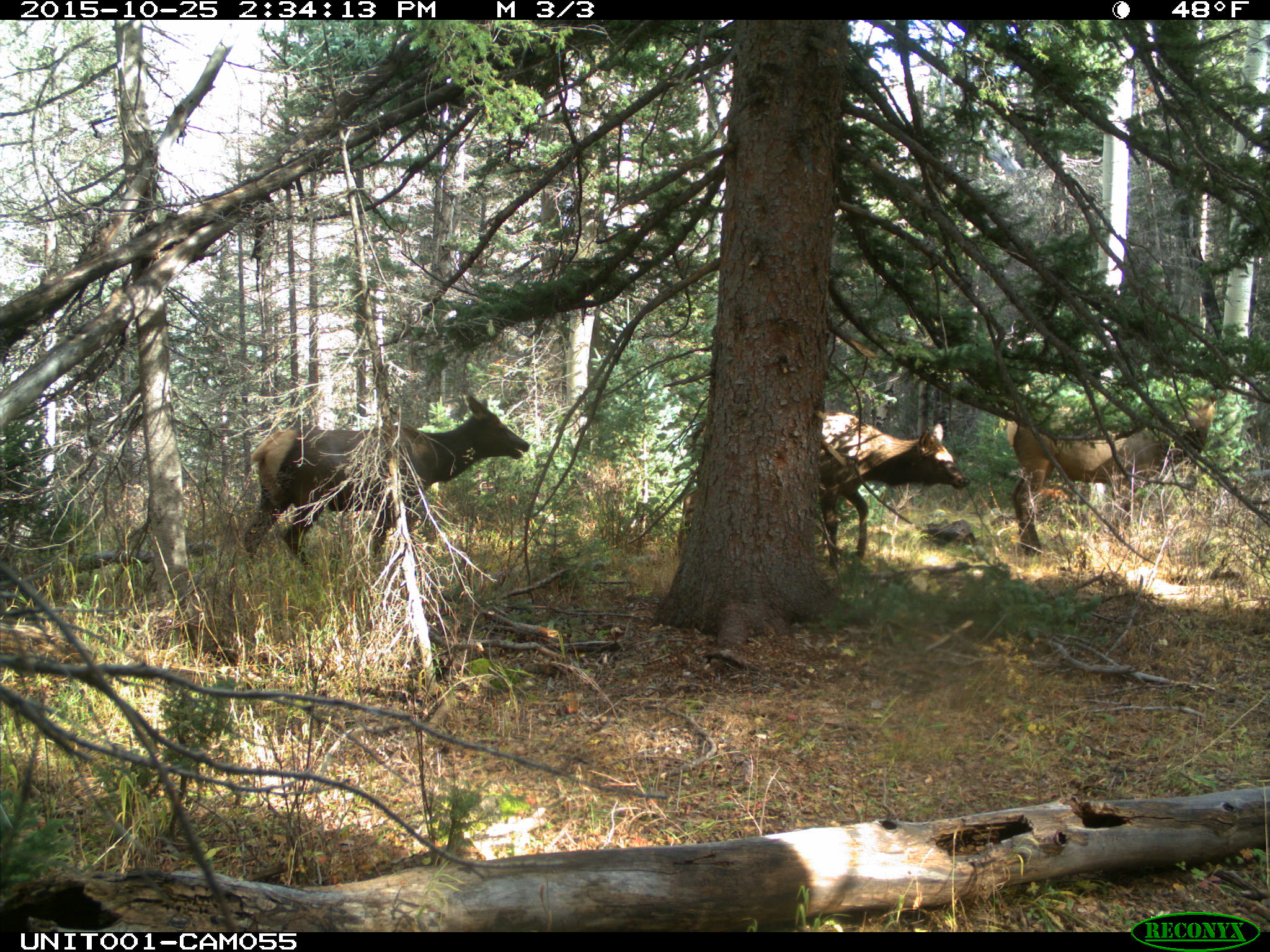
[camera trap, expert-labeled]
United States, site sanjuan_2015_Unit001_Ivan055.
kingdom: Animalia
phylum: Chordata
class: Mammalia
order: Artiodactyla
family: Cervidae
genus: Cervus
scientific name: Cervus elaphus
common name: red deer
Cervus elaphus (red deer).